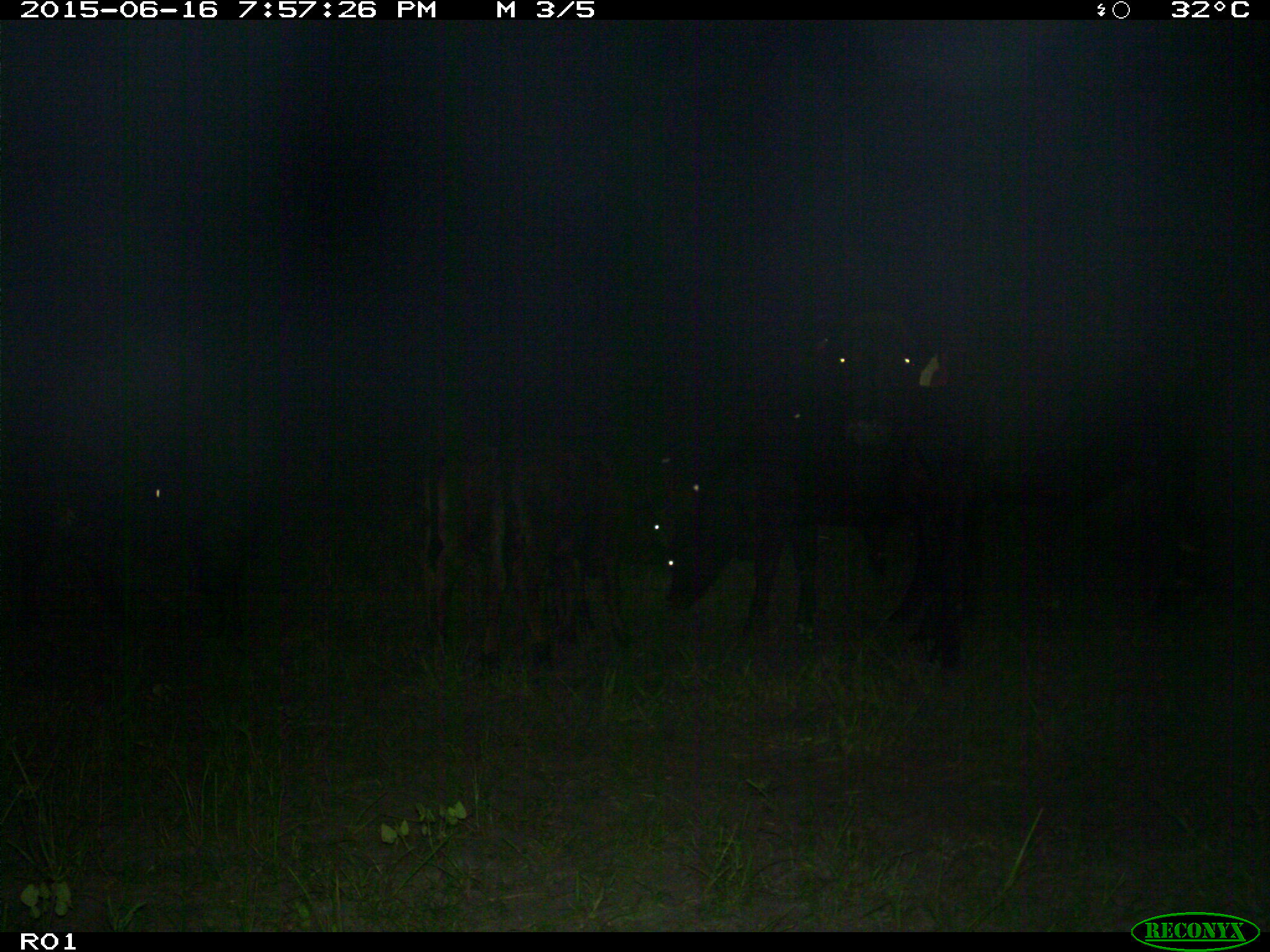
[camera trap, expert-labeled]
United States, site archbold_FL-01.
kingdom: Animalia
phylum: Chordata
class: Mammalia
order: Artiodactyla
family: Bovidae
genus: Bos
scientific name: Bos taurus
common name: domestic cow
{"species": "Bos taurus (domestic cow)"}